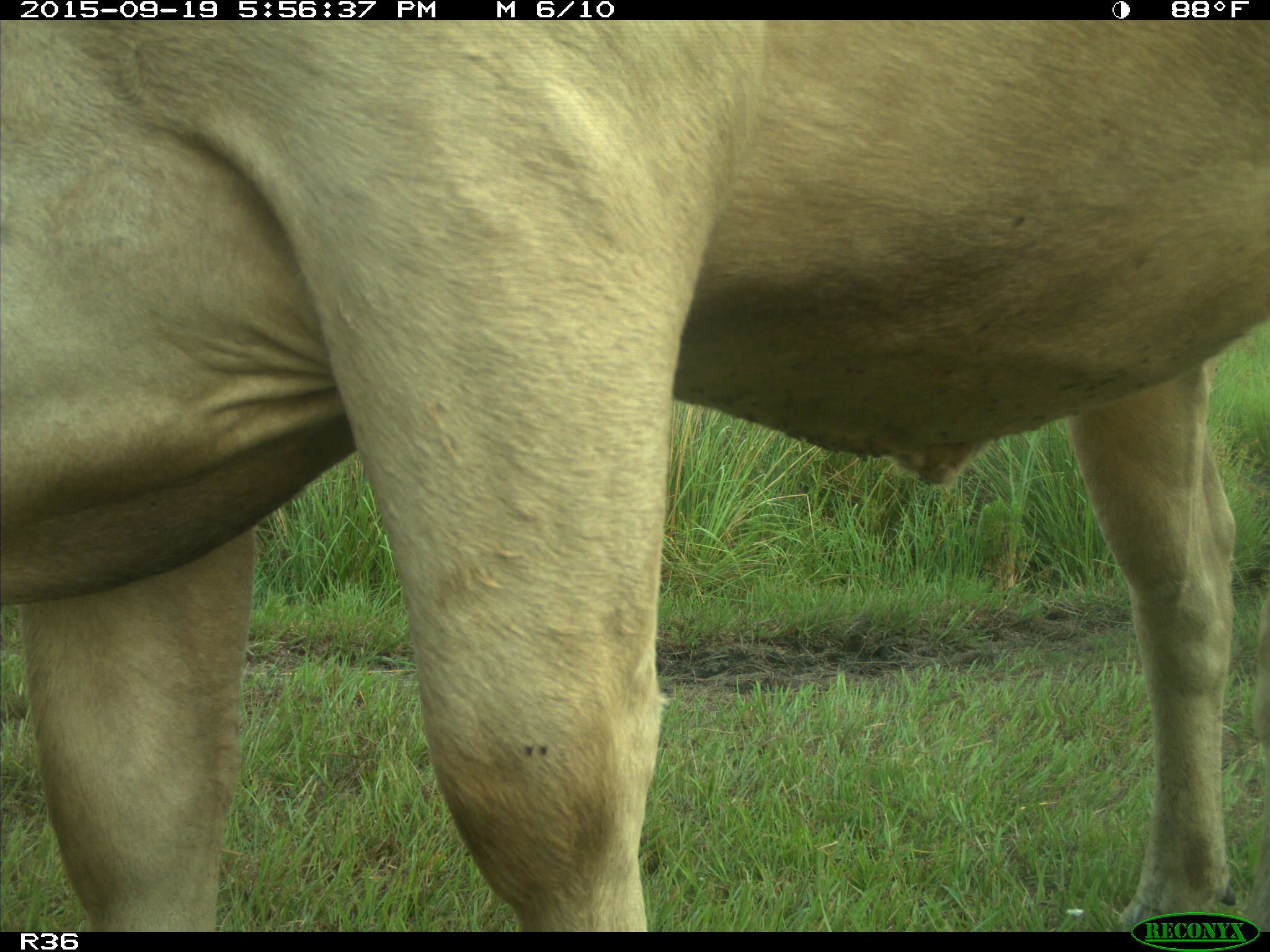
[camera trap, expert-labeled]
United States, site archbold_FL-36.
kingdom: Animalia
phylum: Chordata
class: Mammalia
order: Artiodactyla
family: Bovidae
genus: Bos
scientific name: Bos taurus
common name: domestic cow